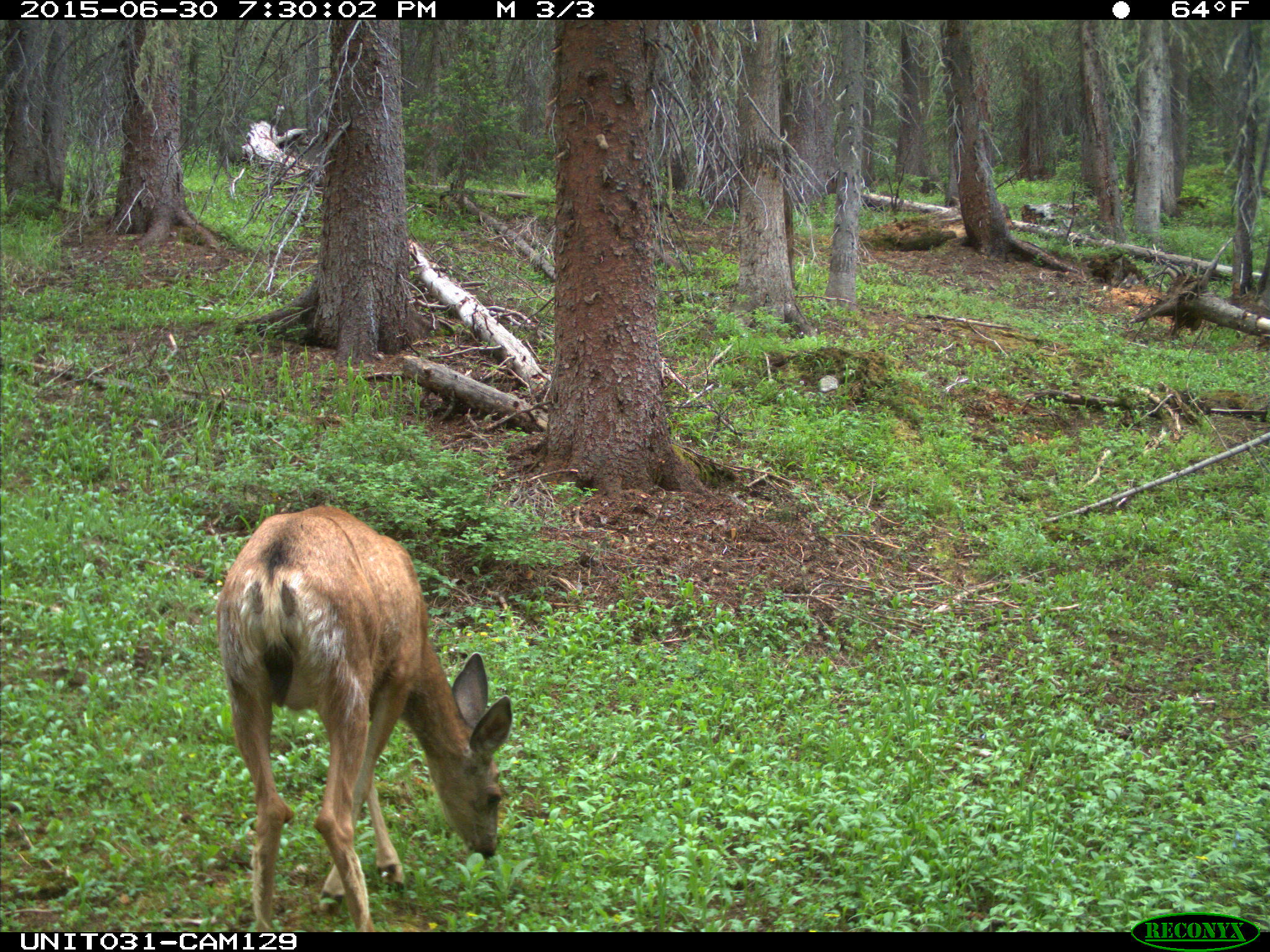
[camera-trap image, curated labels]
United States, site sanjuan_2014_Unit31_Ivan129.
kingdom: Animalia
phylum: Chordata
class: Mammalia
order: Artiodactyla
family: Cervidae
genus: Odocoileus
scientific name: Odocoileus hemionus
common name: mule deer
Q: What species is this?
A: Odocoileus hemionus (mule deer).